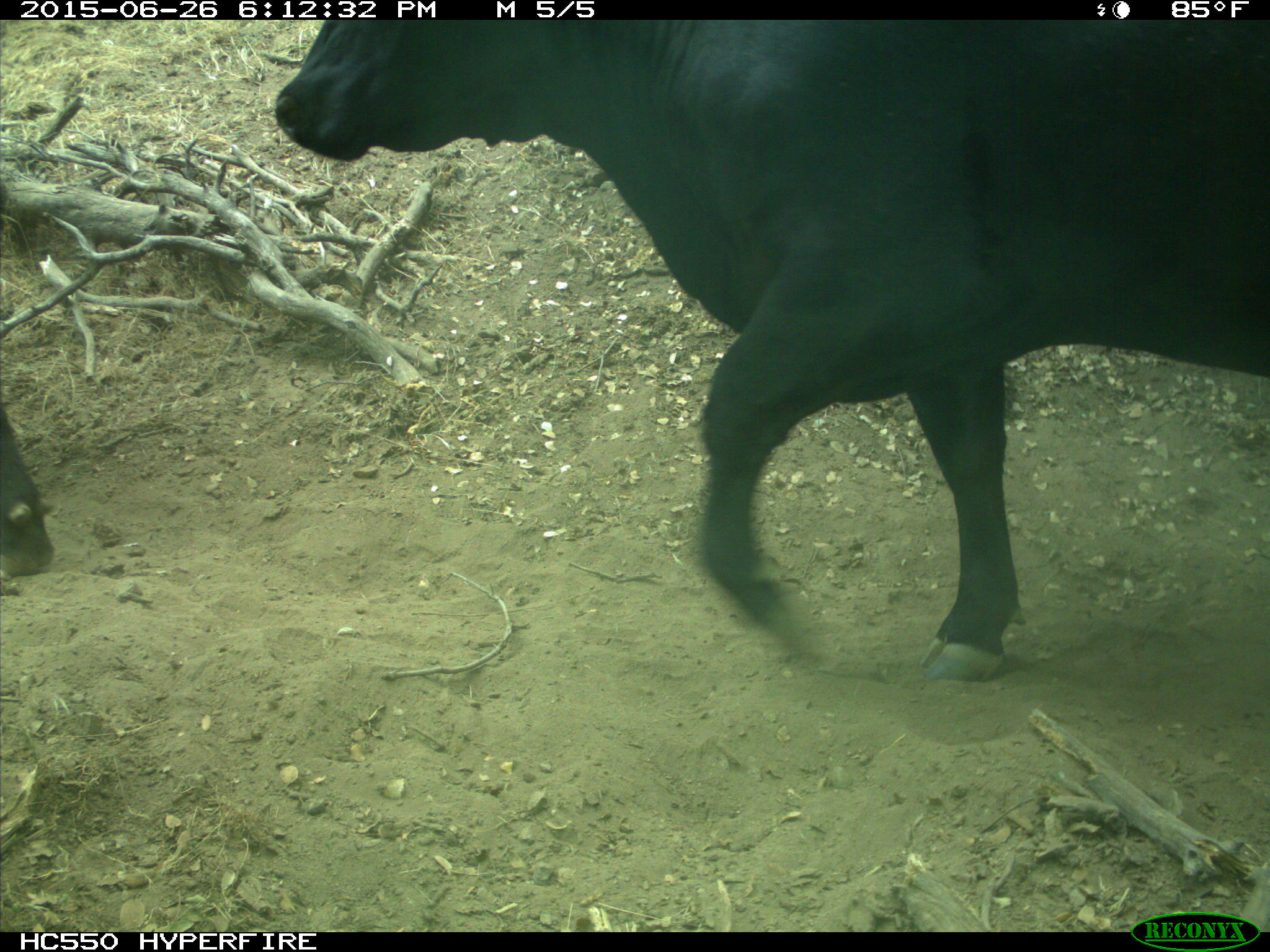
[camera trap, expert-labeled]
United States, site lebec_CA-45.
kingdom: Animalia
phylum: Chordata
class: Mammalia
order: Artiodactyla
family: Bovidae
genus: Bos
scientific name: Bos taurus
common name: domestic cow